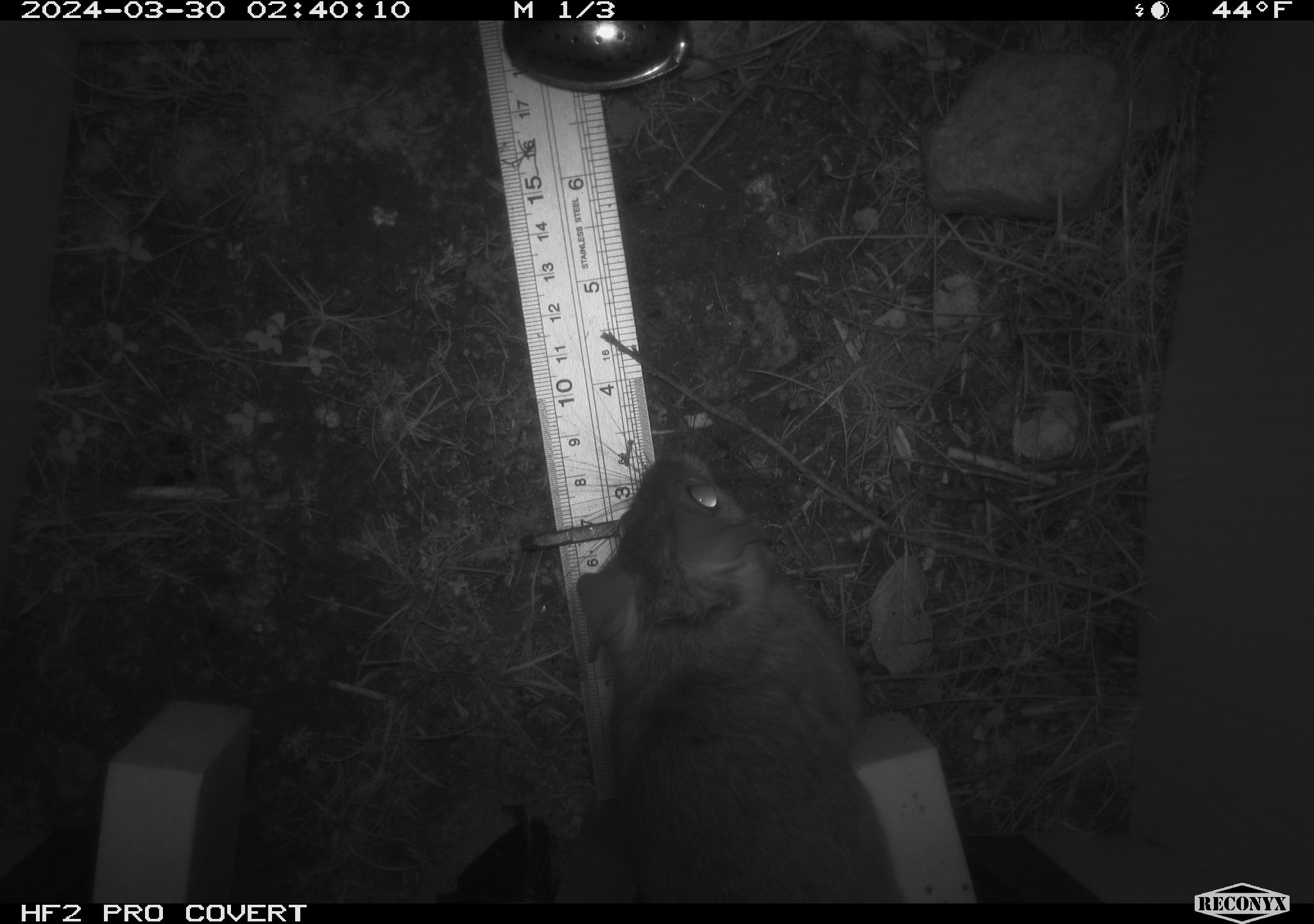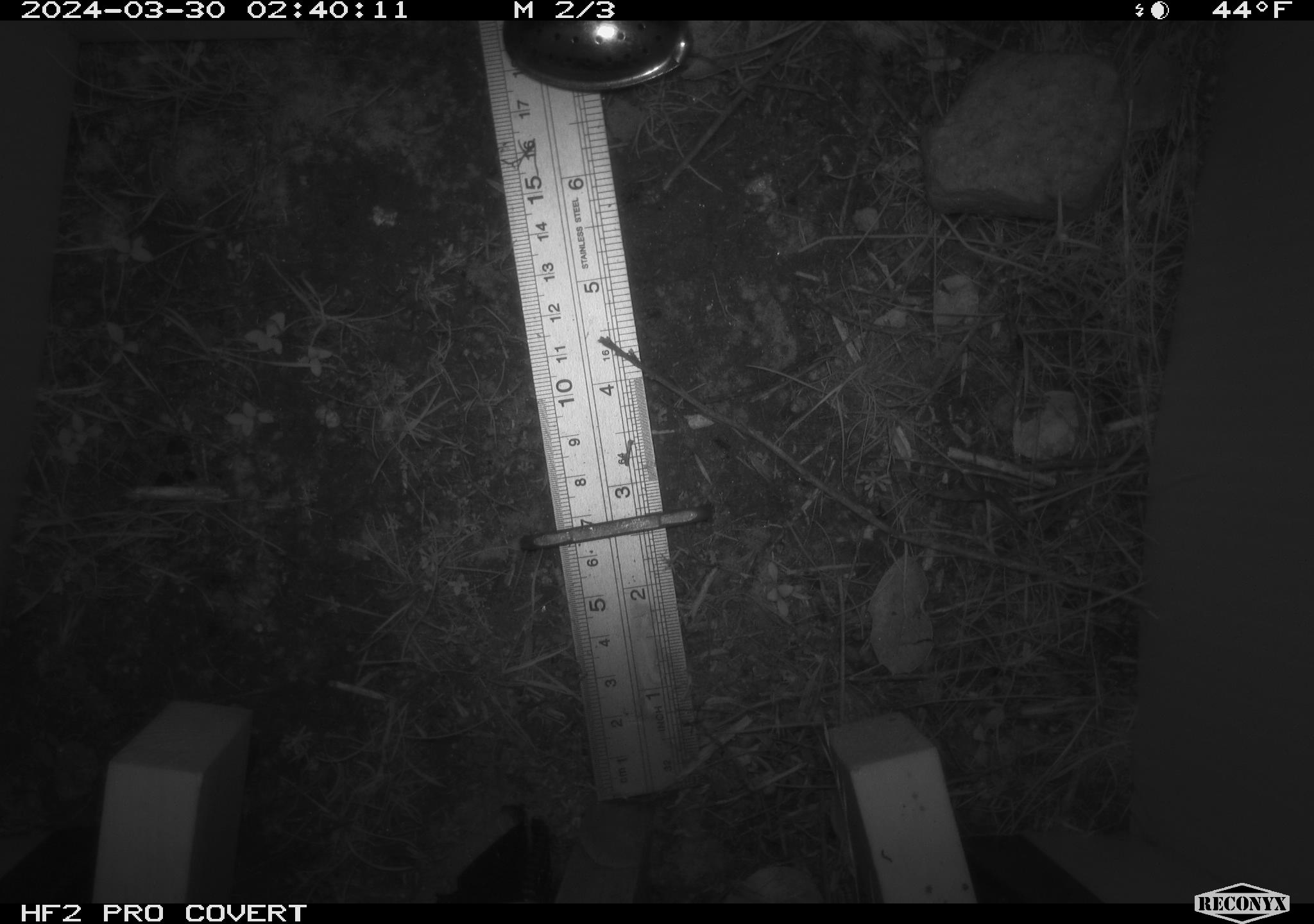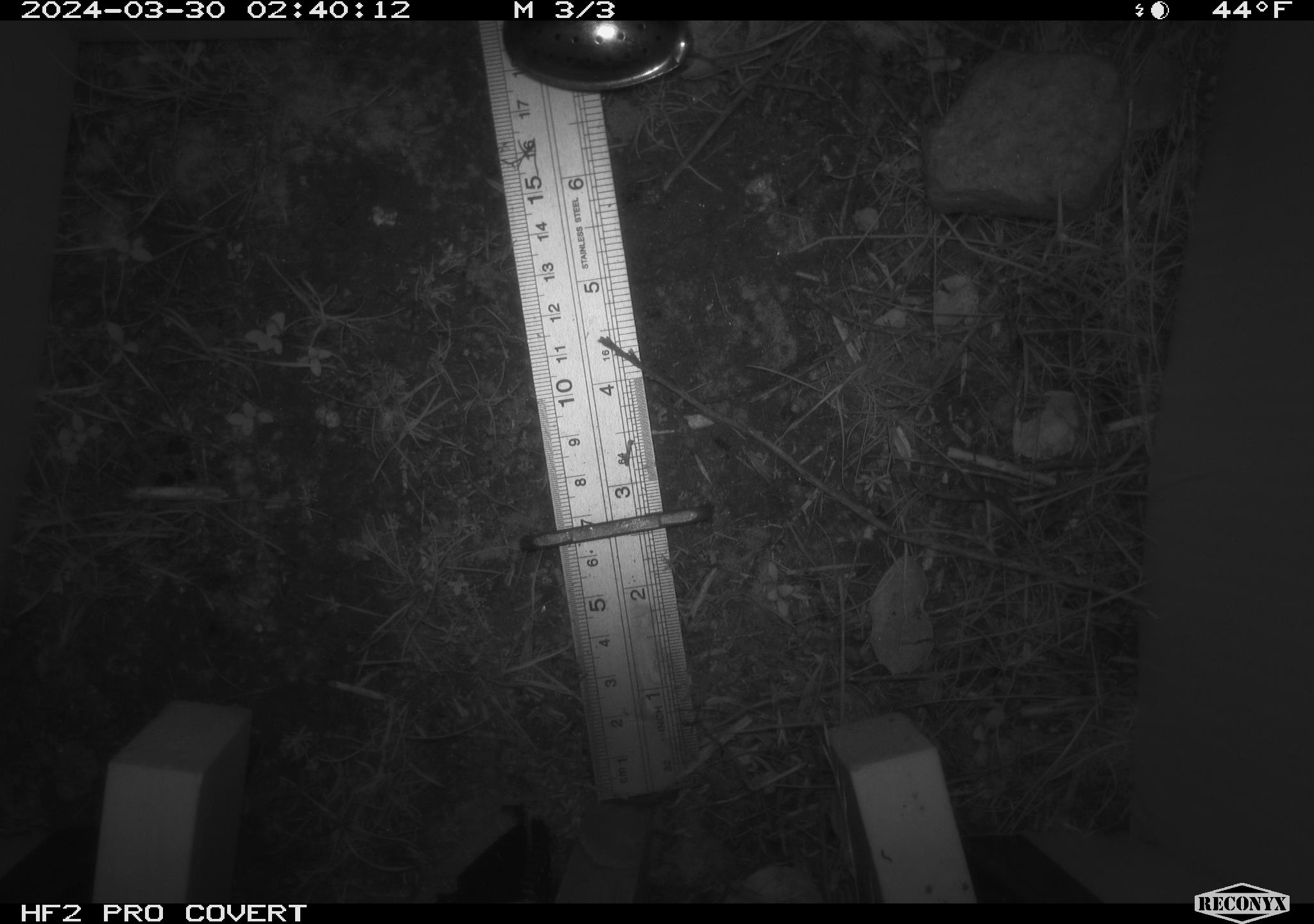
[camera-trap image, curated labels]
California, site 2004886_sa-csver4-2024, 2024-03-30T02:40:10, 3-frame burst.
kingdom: Animalia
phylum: Chordata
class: Mammalia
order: Rodentia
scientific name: Rodentia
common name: woodrat or rat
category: woodrat or rat species